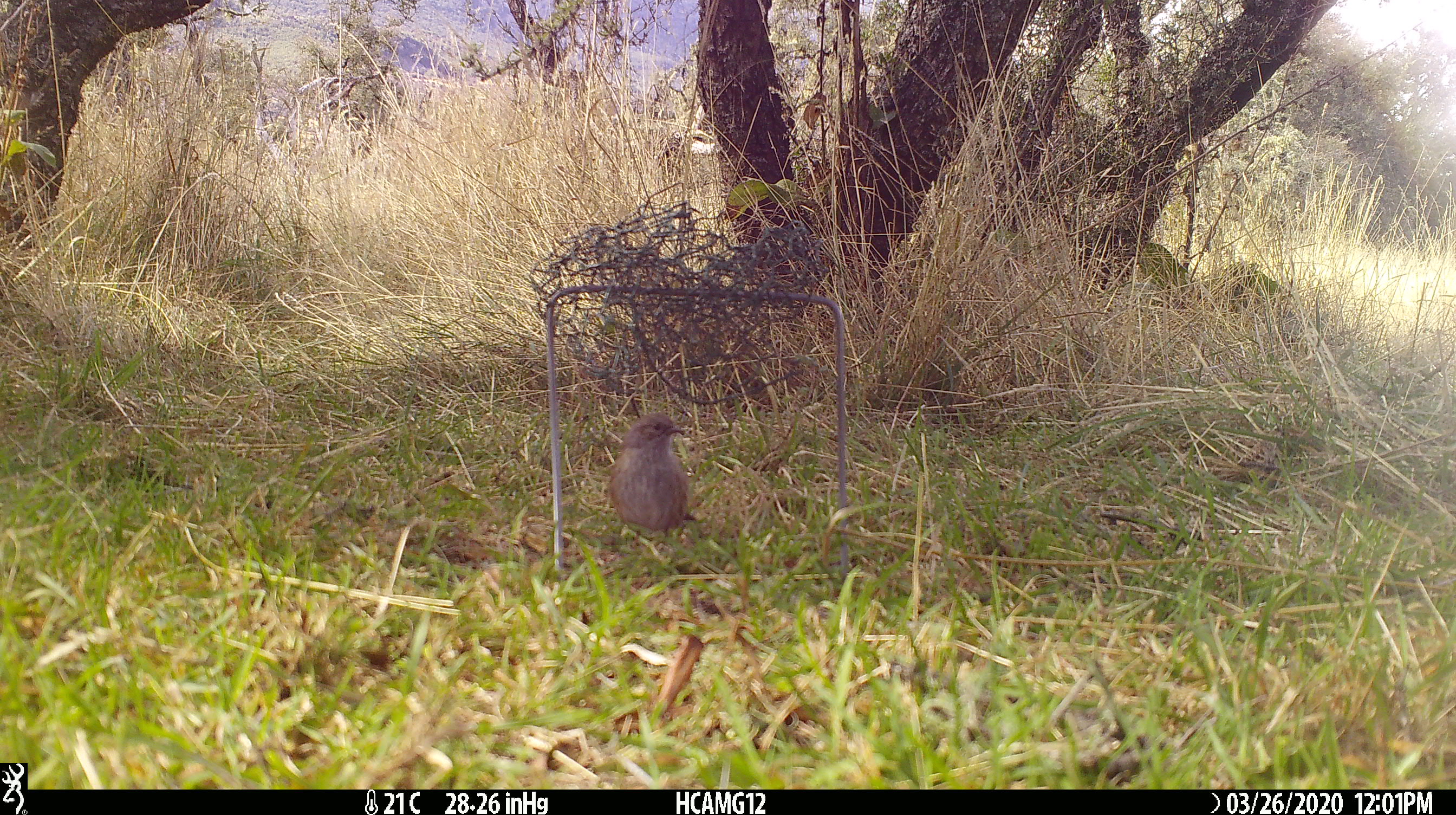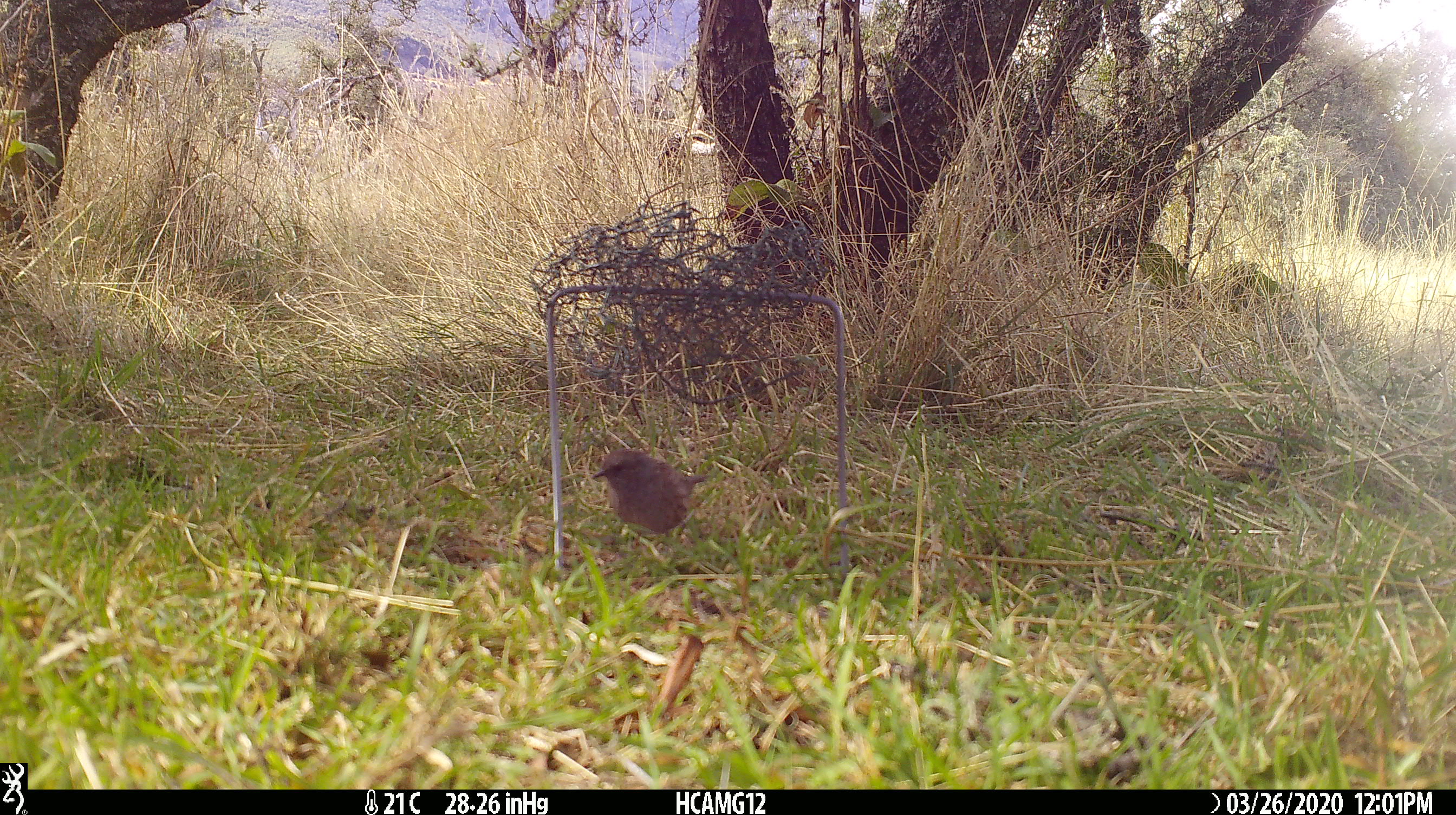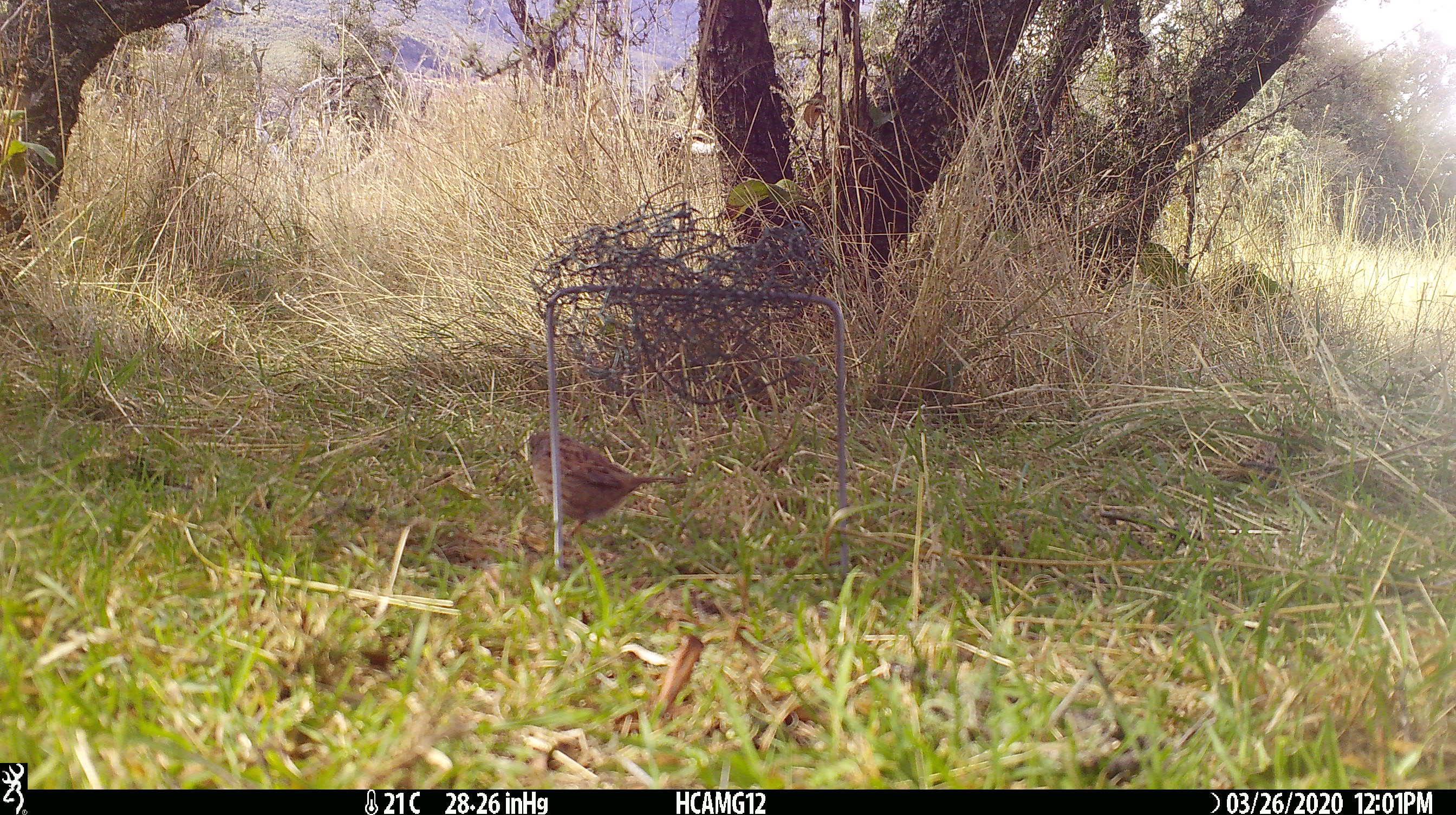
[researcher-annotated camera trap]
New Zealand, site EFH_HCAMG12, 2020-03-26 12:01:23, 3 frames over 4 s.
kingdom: Animalia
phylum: Chordata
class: Aves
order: Passeriformes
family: Prunellidae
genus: Prunella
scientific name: Prunella modularis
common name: dunnock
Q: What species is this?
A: Dunnock (Prunella modularis).